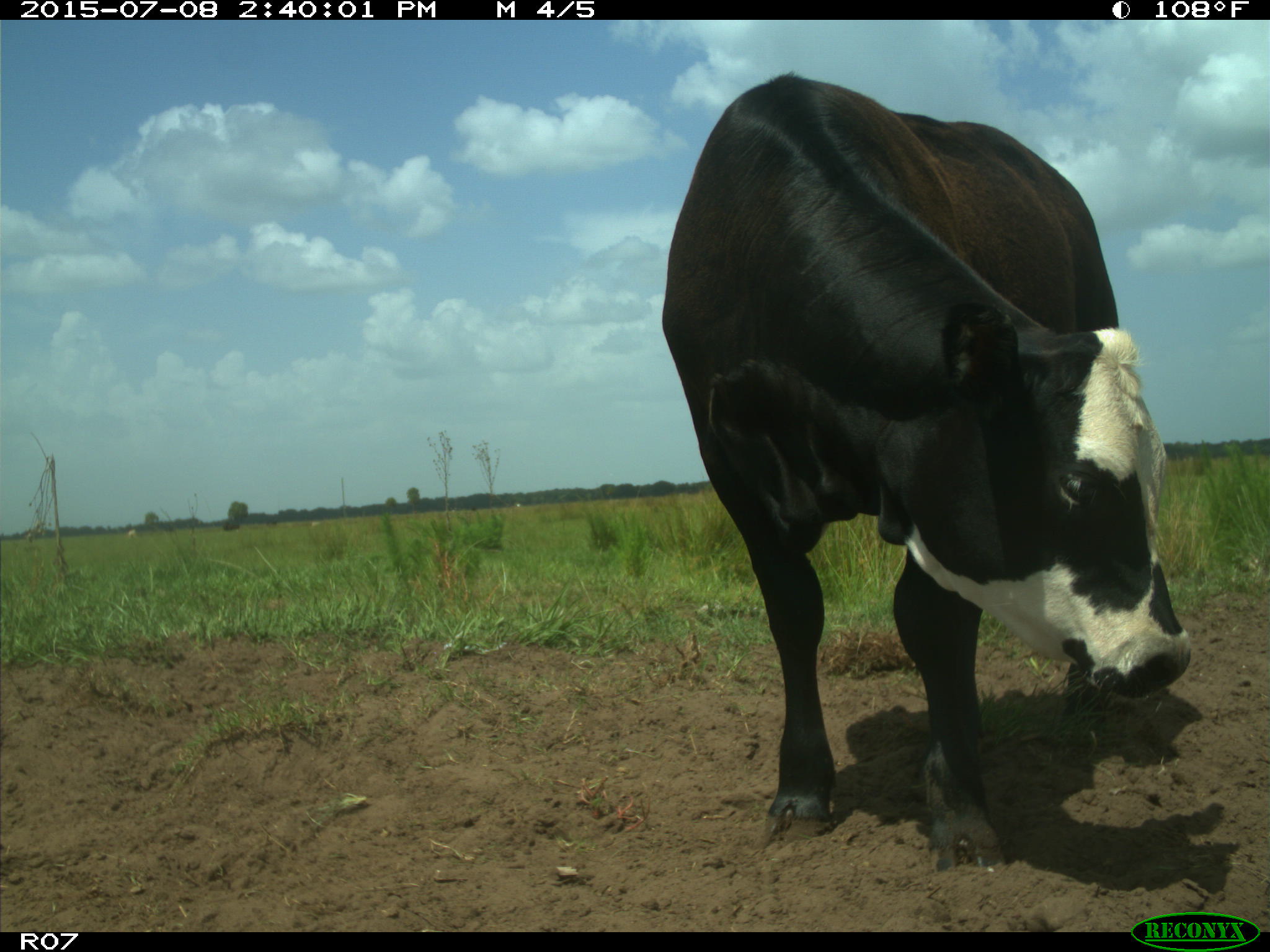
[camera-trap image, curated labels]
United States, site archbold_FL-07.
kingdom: Animalia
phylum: Chordata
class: Mammalia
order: Artiodactyla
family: Bovidae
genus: Bos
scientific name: Bos taurus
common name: domestic cow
Bos taurus (domestic cow).